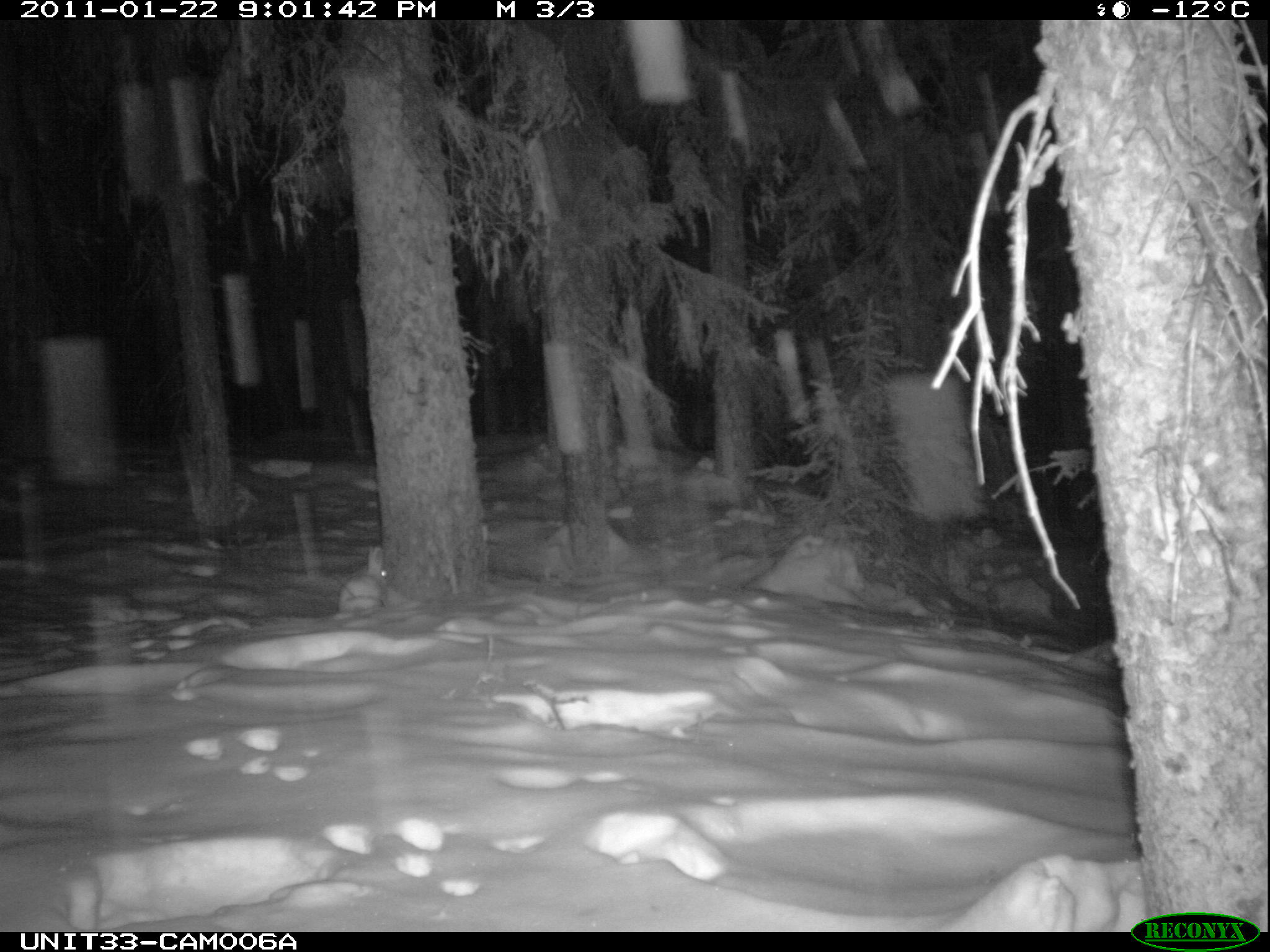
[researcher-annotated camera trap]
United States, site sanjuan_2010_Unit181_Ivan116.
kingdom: Animalia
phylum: Chordata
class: Mammalia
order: Lagomorpha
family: Leporidae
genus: Lepus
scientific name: Lepus americanus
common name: snowshoe hare